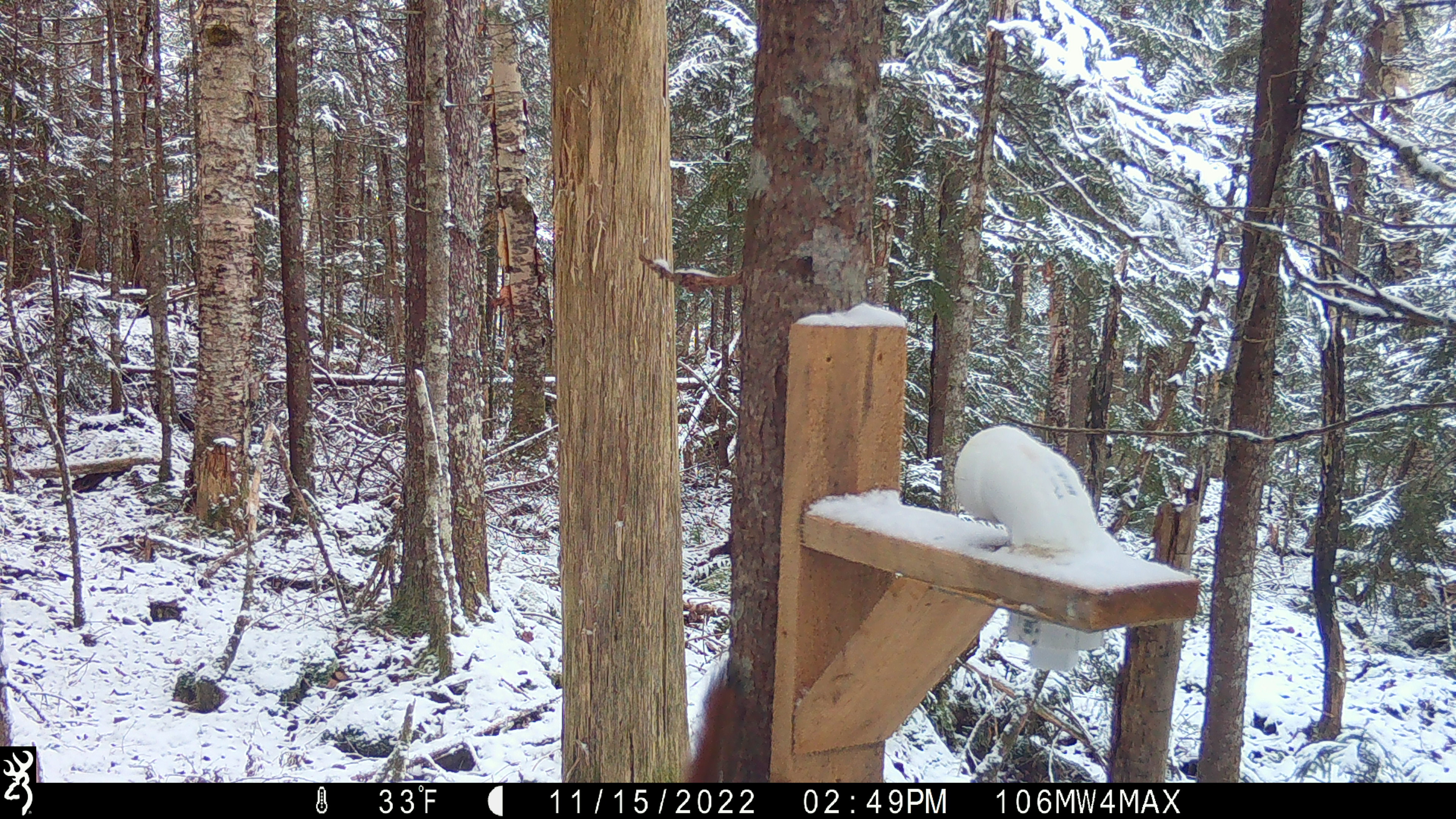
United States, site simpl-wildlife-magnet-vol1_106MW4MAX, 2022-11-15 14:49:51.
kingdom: Animalia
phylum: Chordata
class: Mammalia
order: Rodentia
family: Sciuridae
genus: Tamiasciurus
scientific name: Tamiasciurus hudsonicus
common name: red squirrel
Red squirrel (Tamiasciurus hudsonicus).